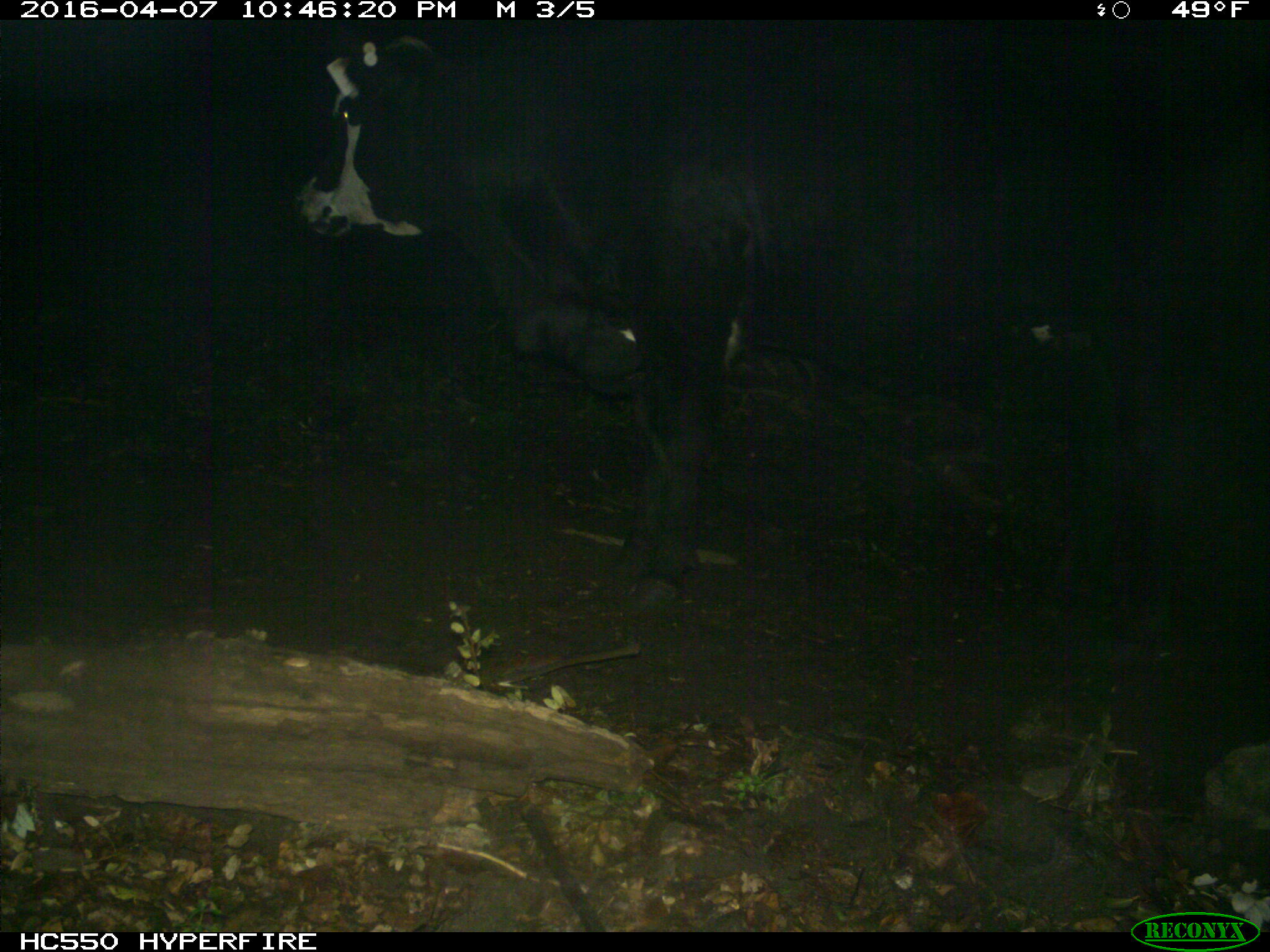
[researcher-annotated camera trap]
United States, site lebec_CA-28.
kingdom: Animalia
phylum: Chordata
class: Mammalia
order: Artiodactyla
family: Bovidae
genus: Bos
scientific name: Bos taurus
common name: domestic cow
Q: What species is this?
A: Bos taurus (domestic cow).